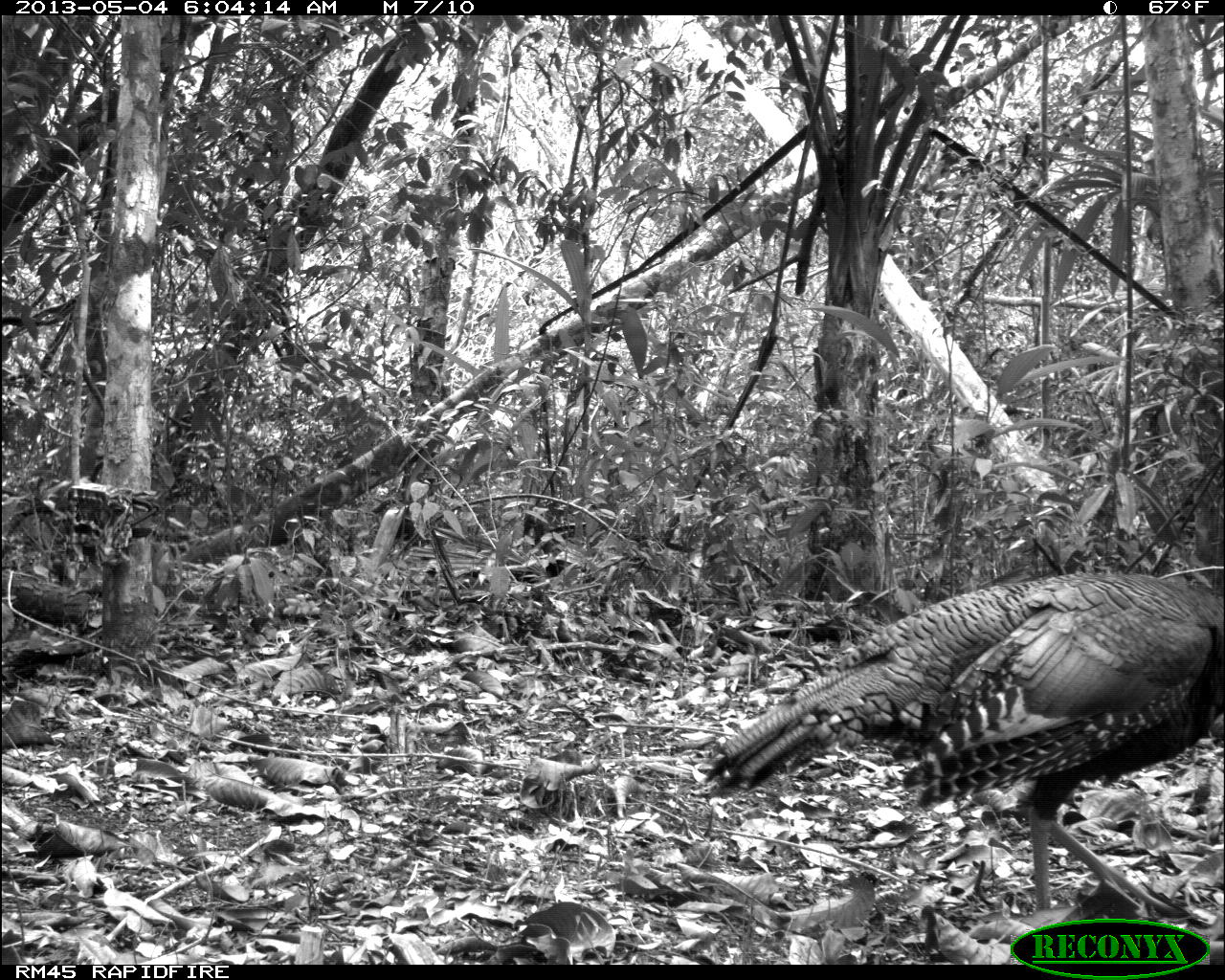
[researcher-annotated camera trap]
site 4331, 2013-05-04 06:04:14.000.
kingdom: Animalia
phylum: Chordata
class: Aves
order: Galliformes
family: Phasianidae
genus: Meleagris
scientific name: Meleagris ocellata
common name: ocellated turkey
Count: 1.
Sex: female.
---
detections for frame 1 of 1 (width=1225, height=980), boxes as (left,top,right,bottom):
meleagris ocellata: (701,571,1225,916)